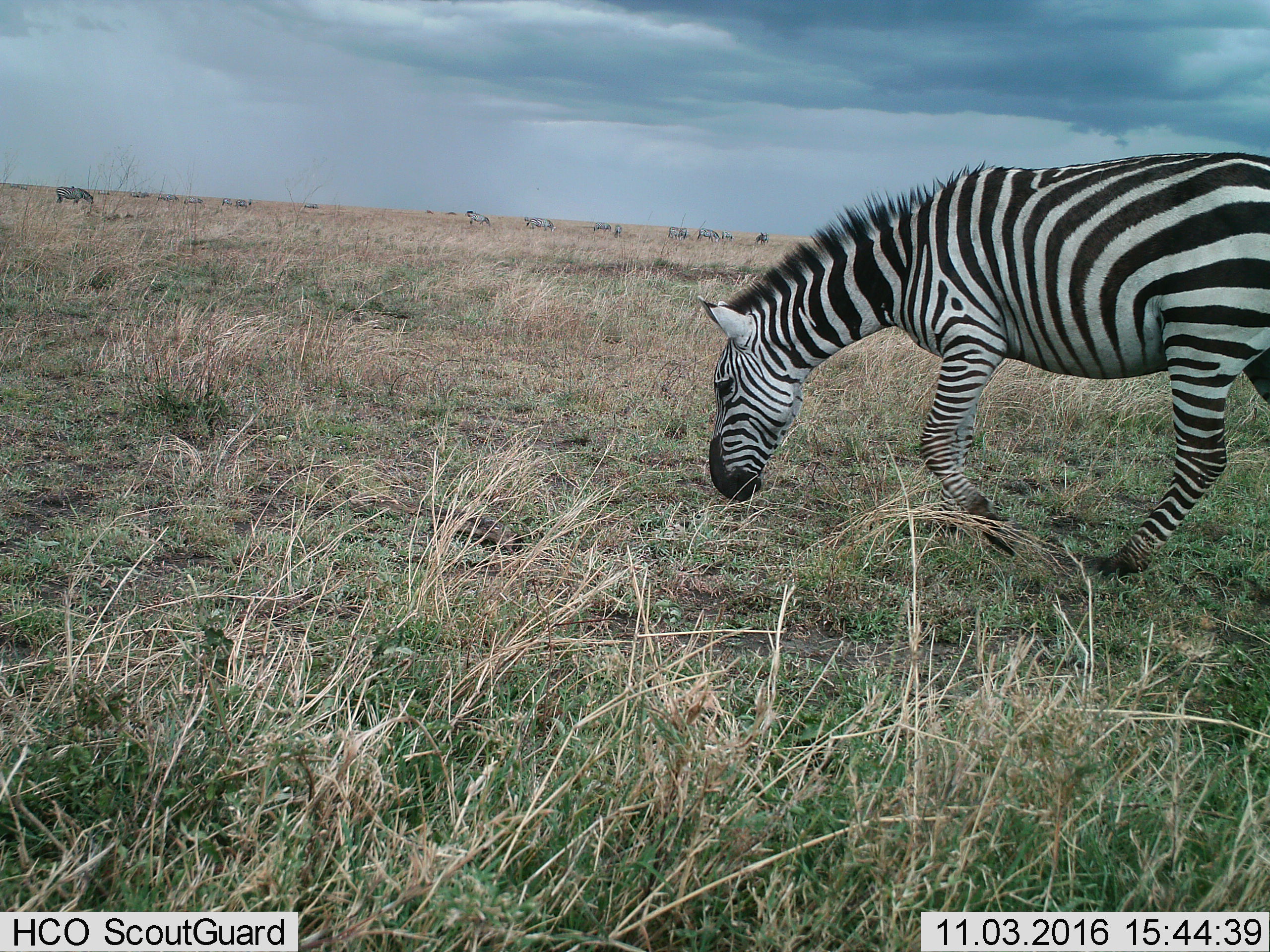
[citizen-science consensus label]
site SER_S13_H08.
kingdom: Animalia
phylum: Chordata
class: Mammalia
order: Perissodactyla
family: Equidae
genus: Equus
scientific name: Equus quagga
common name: plains zebra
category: zebraplains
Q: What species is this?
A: Zebraplains (plains zebra) (Equus quagga).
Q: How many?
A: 11-50.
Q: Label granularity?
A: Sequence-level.